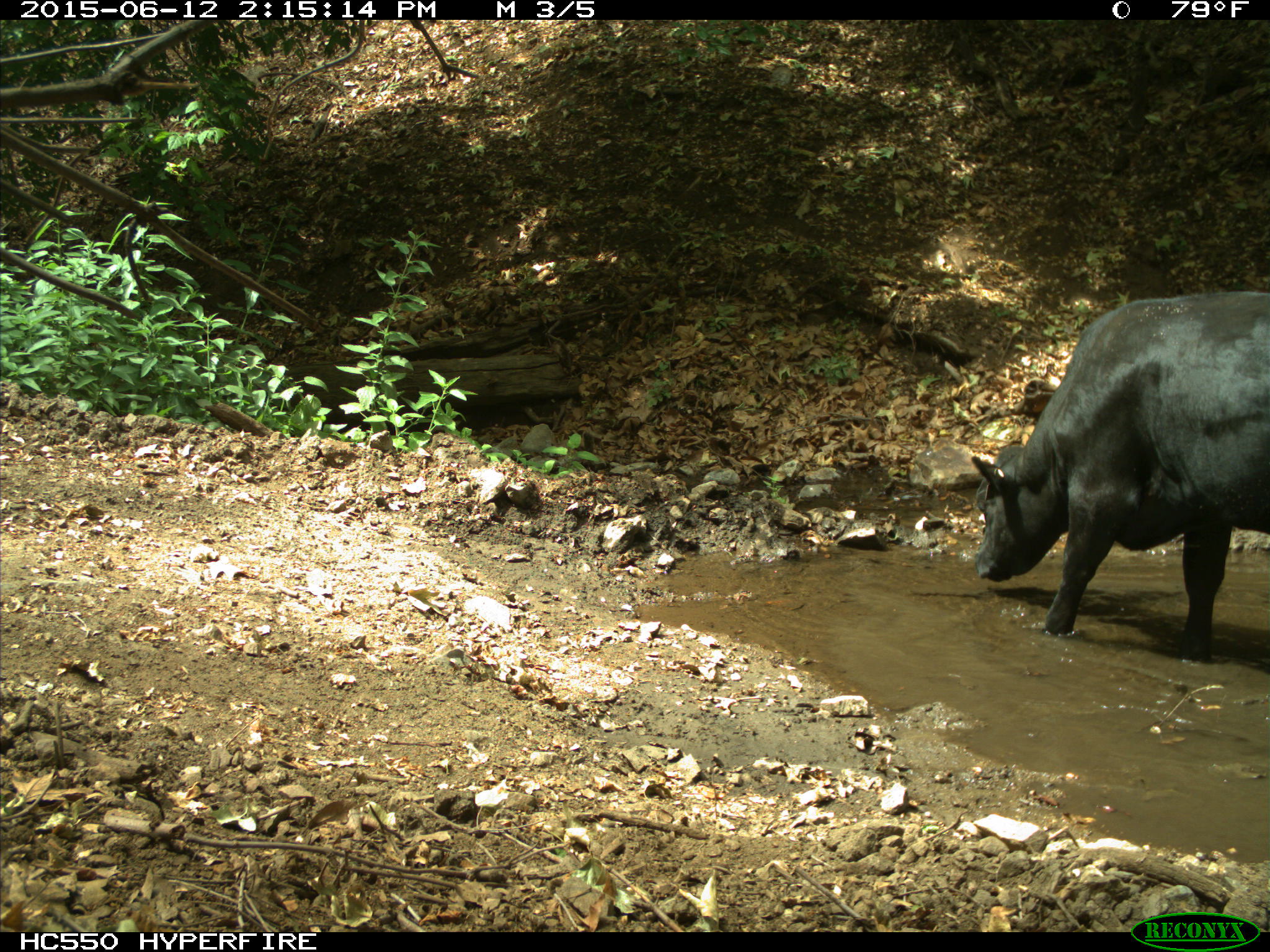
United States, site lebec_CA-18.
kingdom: Animalia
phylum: Chordata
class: Mammalia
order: Artiodactyla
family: Bovidae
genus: Bos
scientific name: Bos taurus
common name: domestic cow